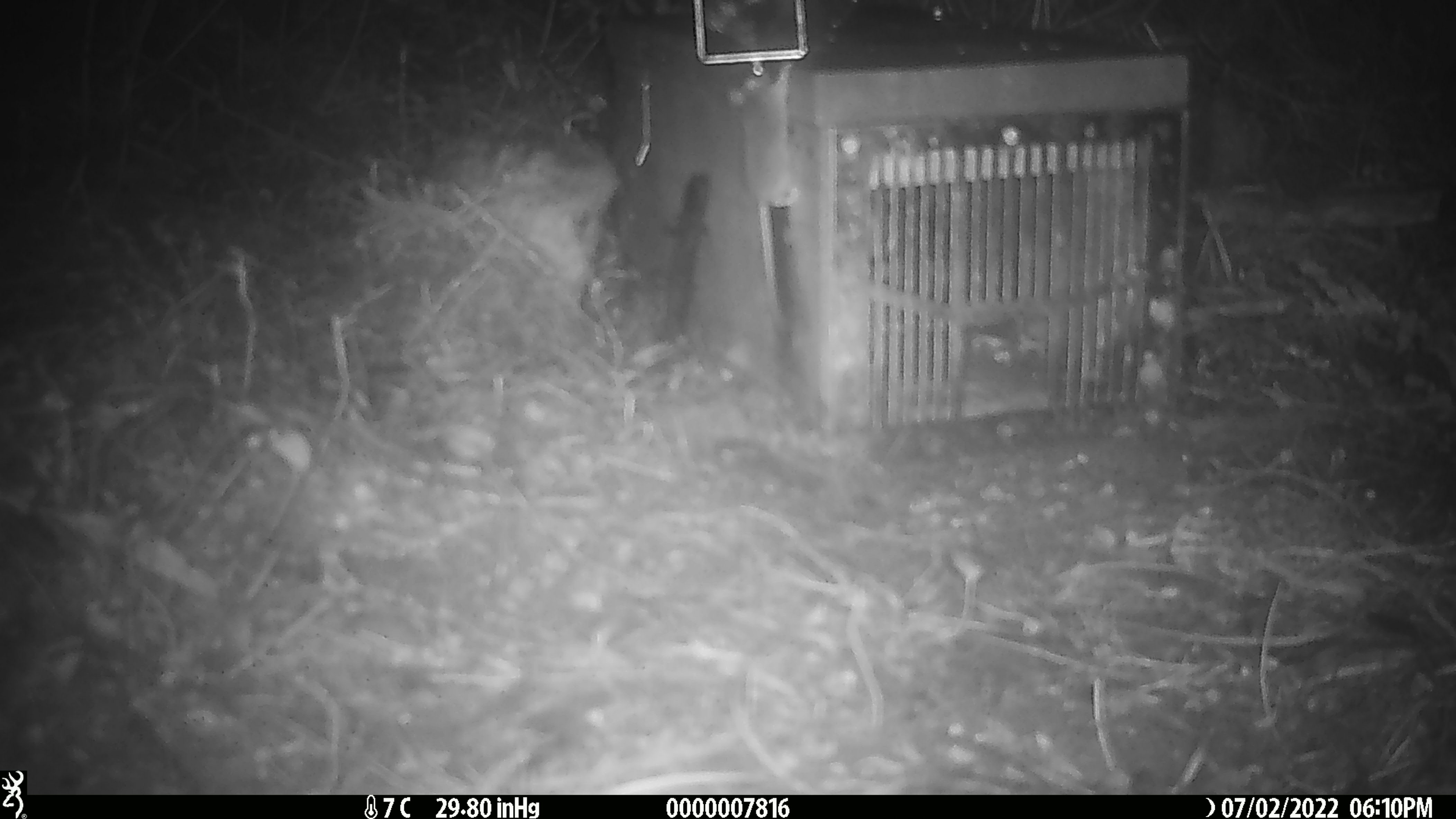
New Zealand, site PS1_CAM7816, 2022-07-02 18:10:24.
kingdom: Animalia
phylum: Chordata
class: Mammalia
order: Rodentia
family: Muridae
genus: Mus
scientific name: Mus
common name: mouse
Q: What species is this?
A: Mouse (Mus).